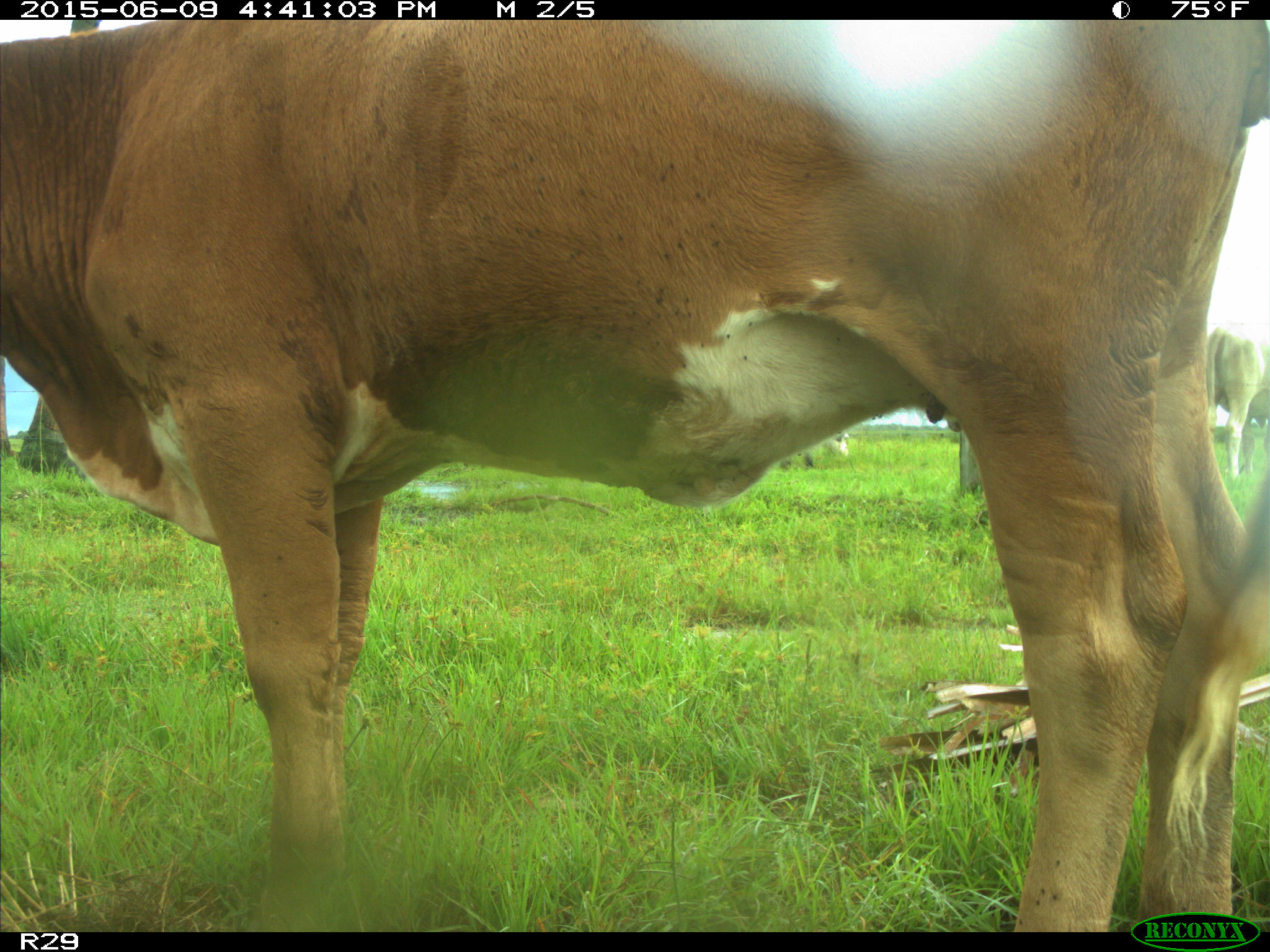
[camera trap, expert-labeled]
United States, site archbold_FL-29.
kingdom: Animalia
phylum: Chordata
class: Mammalia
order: Artiodactyla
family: Bovidae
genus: Bos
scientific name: Bos taurus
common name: domestic cow